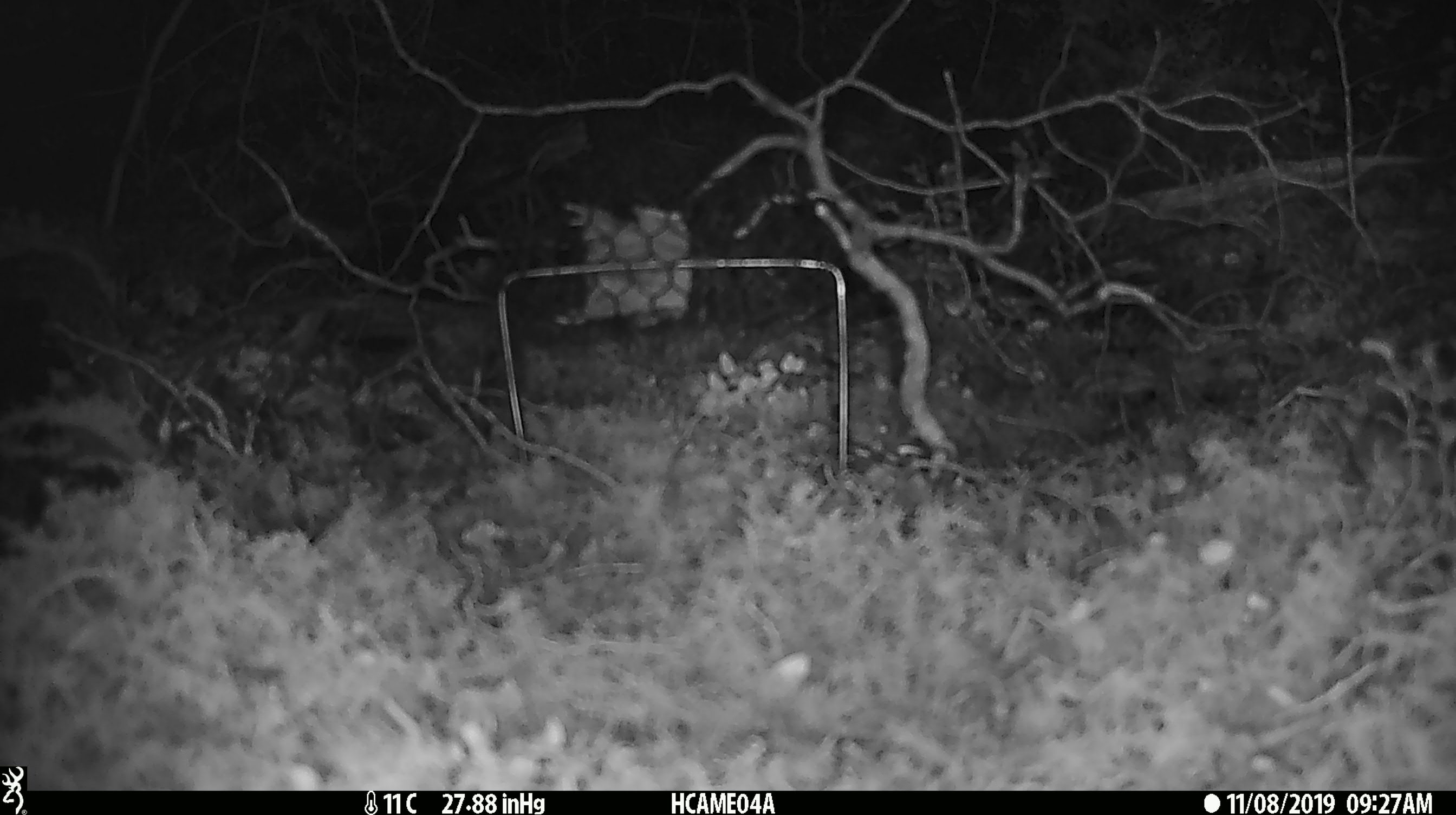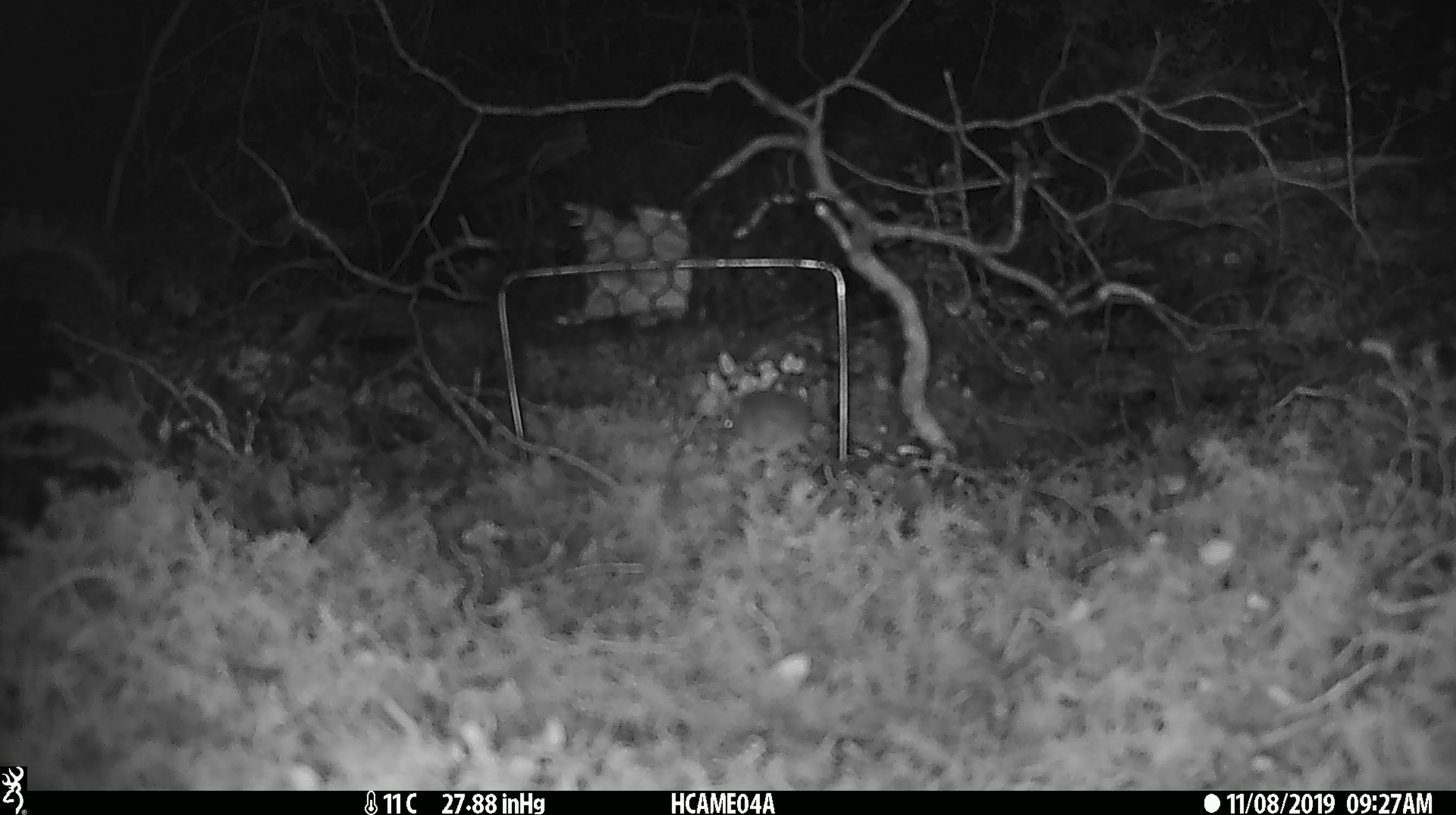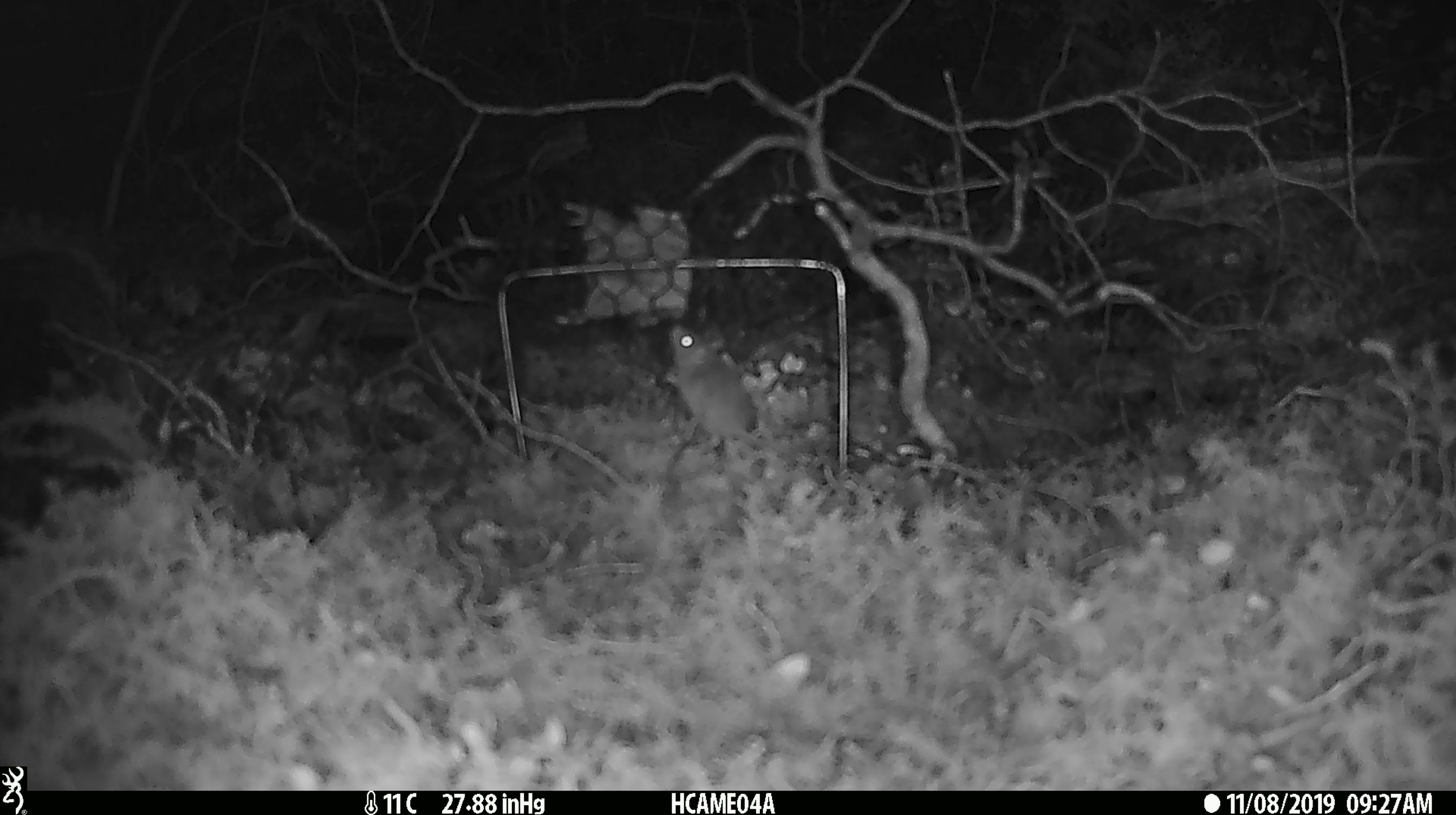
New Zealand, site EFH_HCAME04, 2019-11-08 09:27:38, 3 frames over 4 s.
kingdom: Animalia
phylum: Chordata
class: Mammalia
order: Rodentia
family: Muridae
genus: Mus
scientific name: Mus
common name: mouse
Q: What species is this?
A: Mouse (Mus).